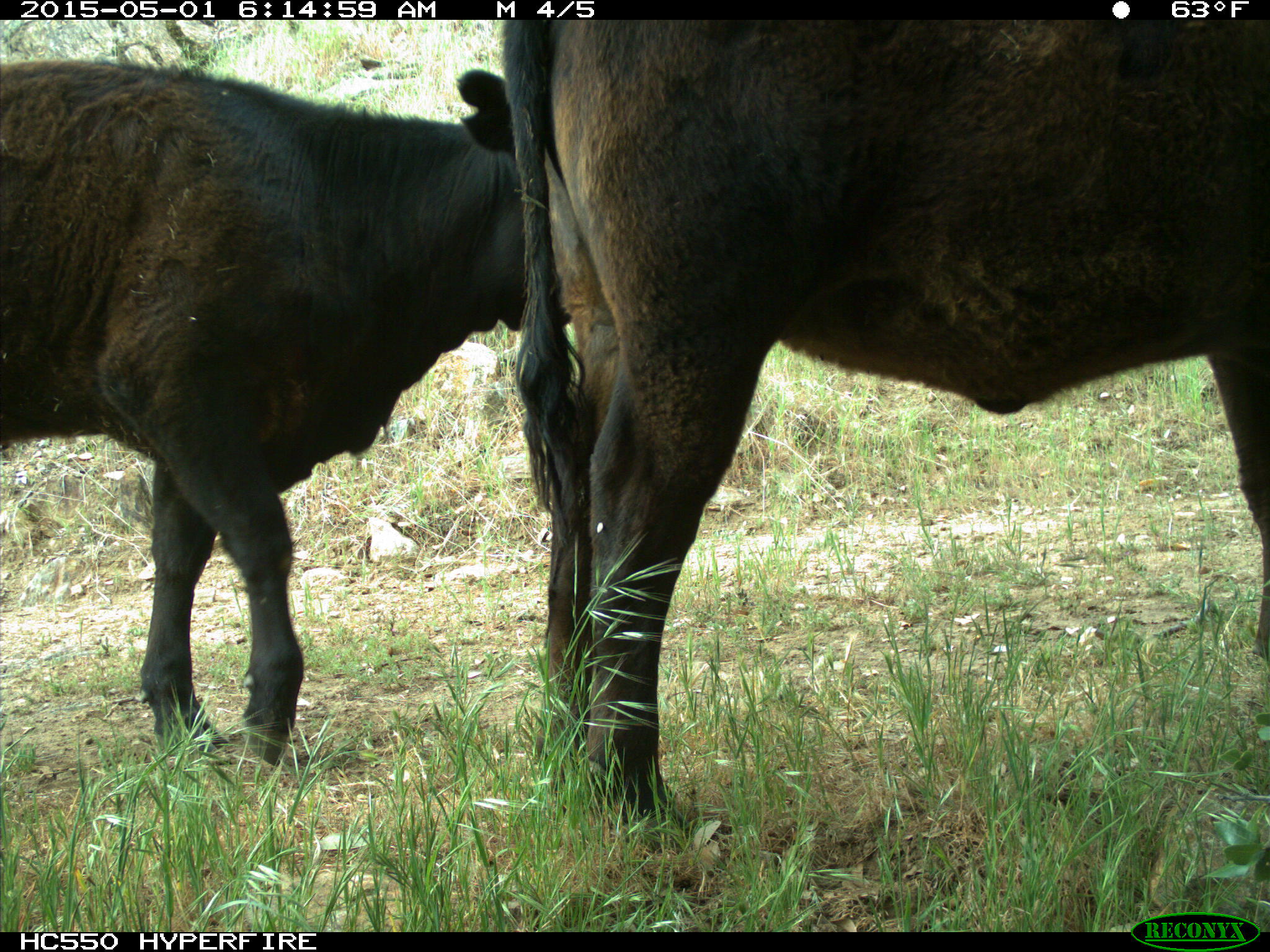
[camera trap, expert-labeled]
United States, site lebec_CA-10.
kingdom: Animalia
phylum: Chordata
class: Mammalia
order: Artiodactyla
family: Bovidae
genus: Bos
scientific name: Bos taurus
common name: domestic cow